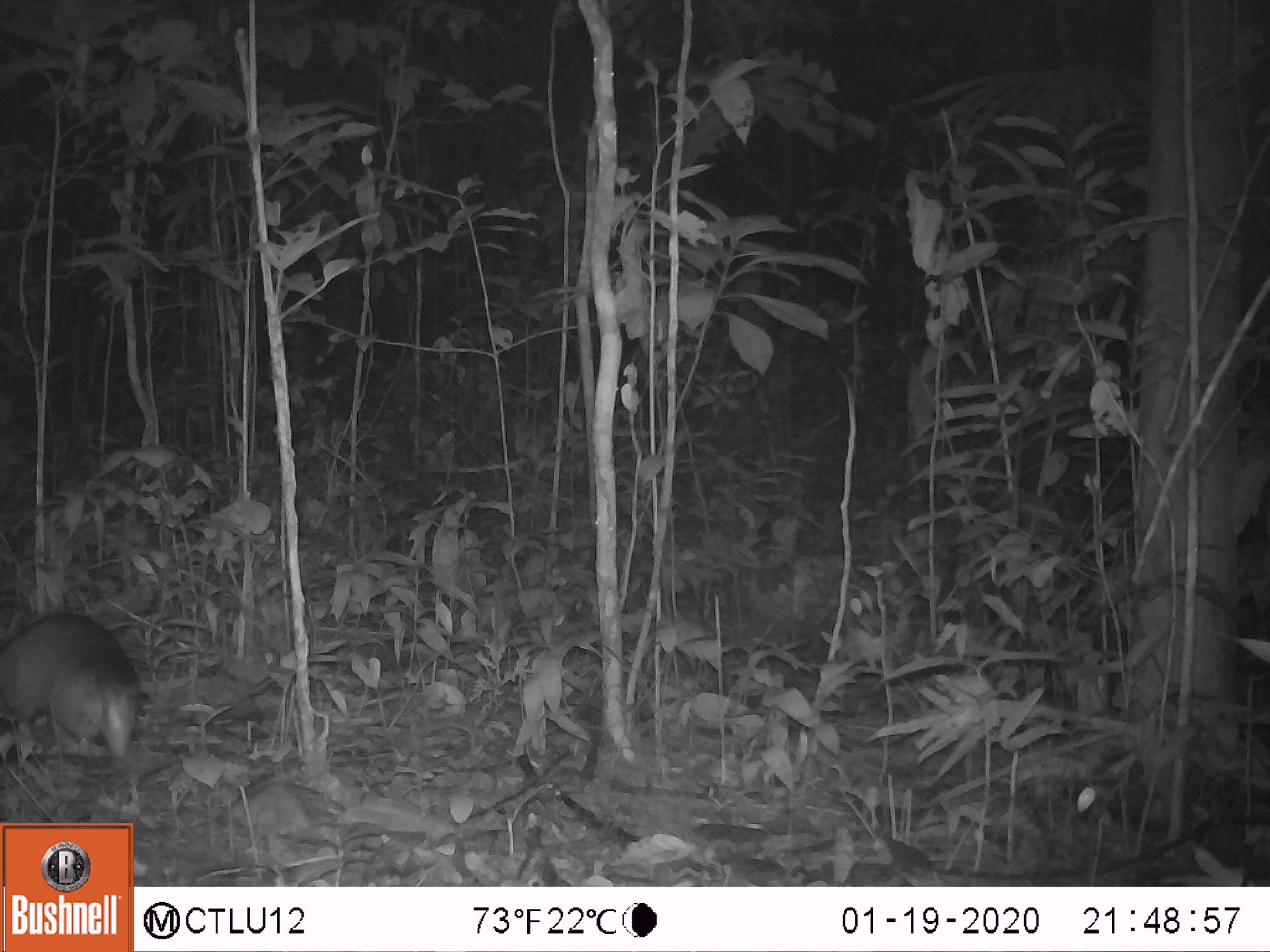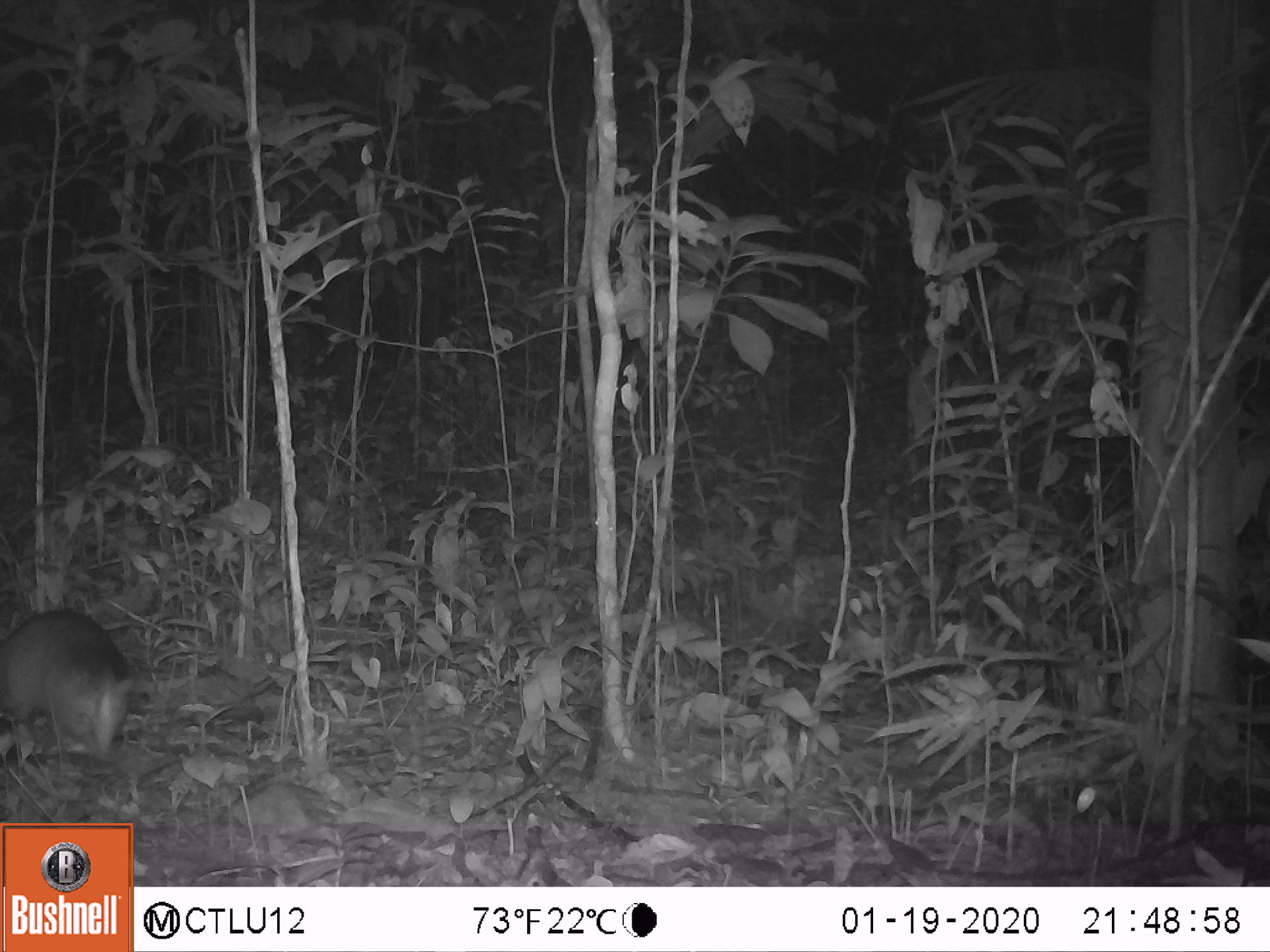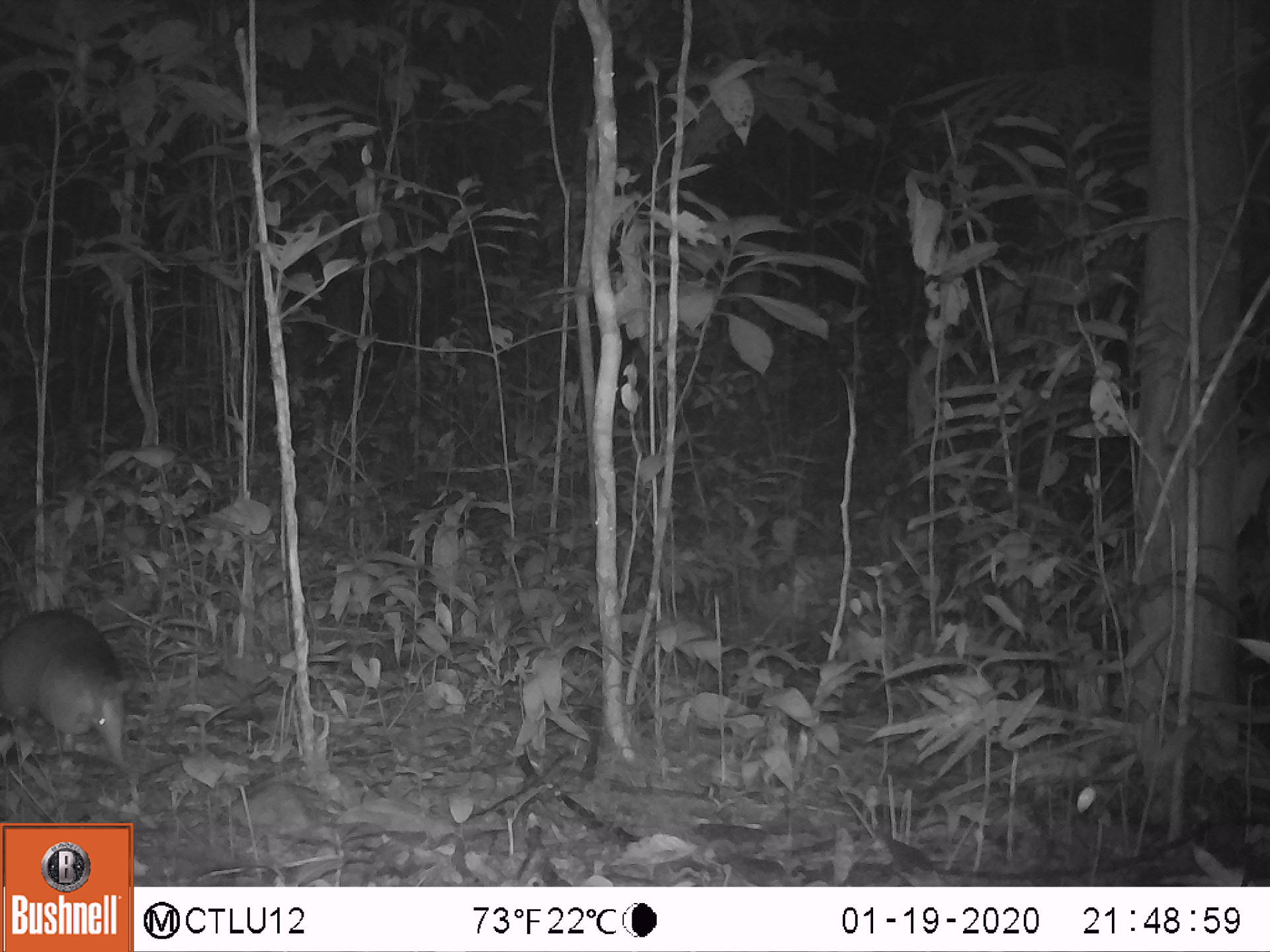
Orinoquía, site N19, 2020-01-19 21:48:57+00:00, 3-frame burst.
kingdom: Animalia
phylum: Chordata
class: Mammalia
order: Cingulata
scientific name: Cingulata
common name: armadillo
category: unknown armadillo